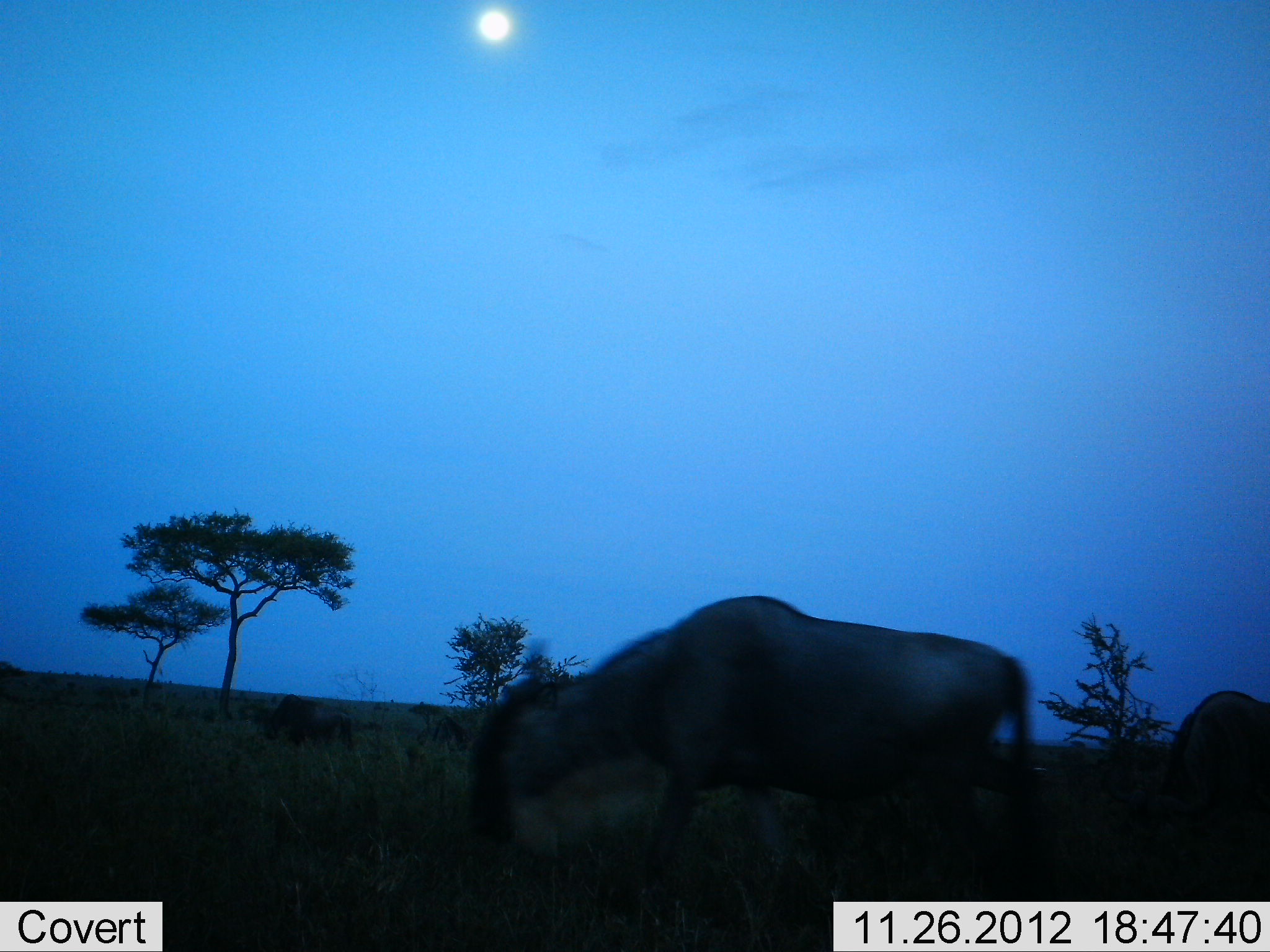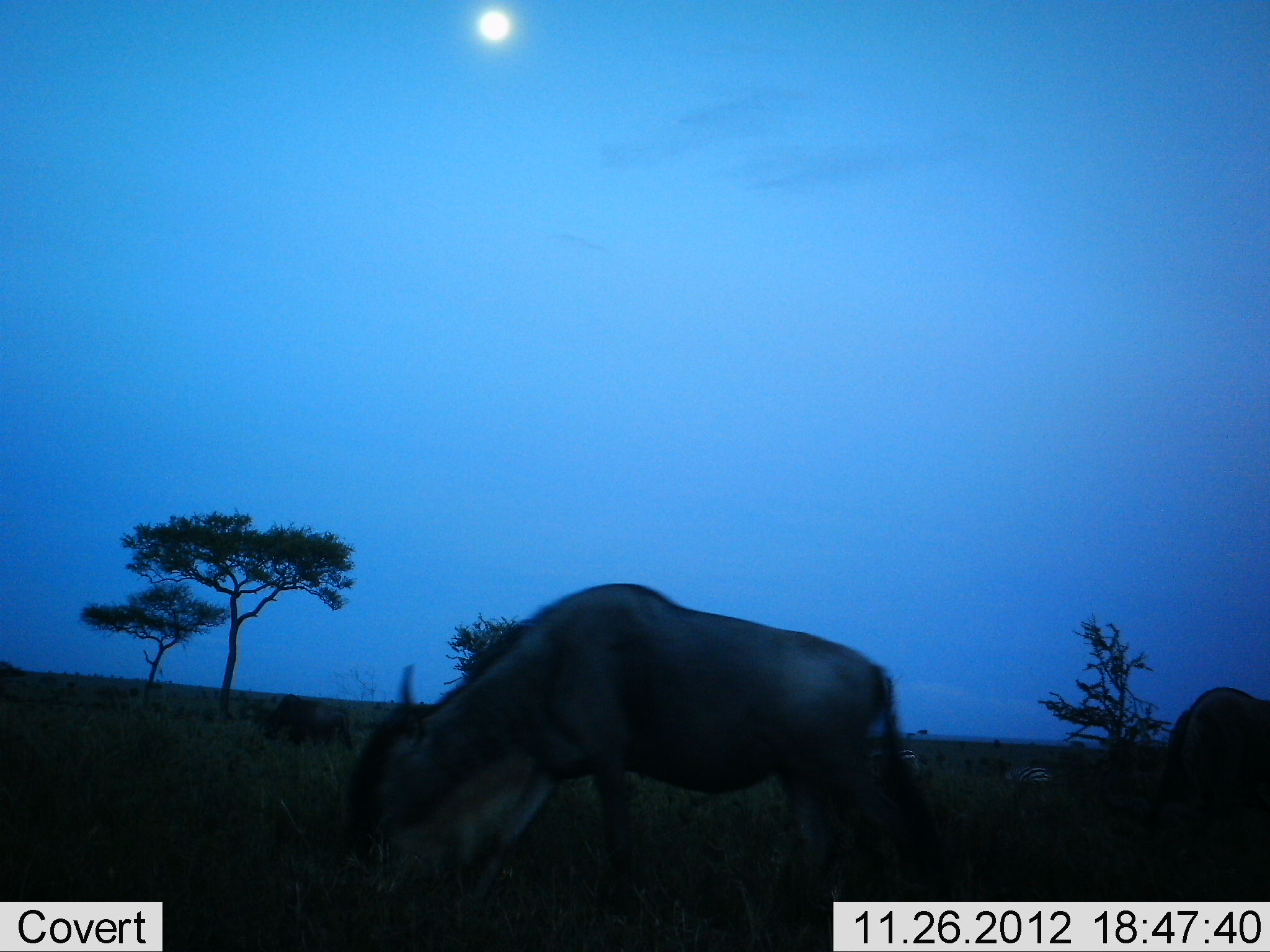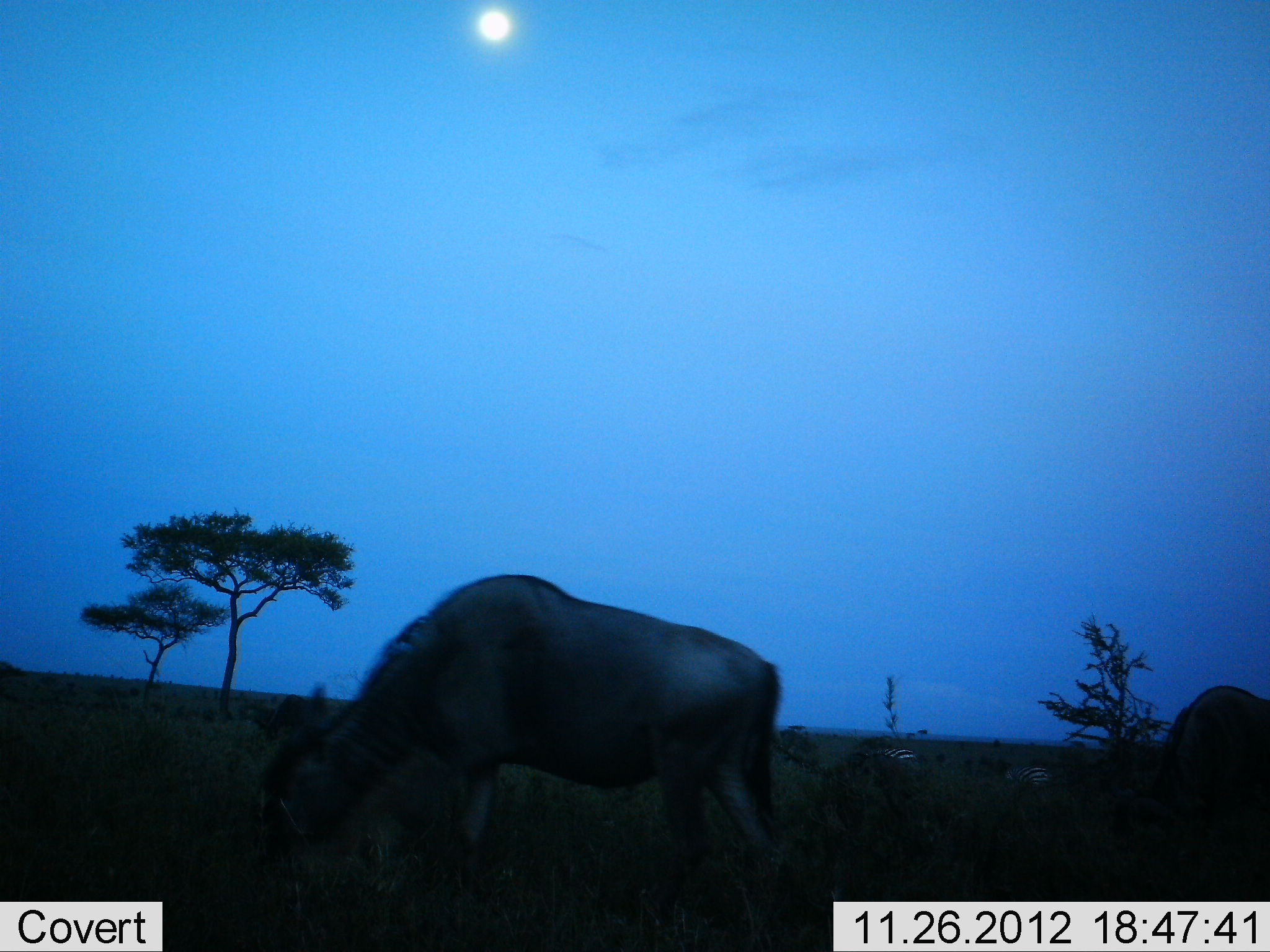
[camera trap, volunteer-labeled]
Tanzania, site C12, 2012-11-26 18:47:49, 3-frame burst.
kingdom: Animalia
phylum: Chordata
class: Mammalia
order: Artiodactyla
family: Bovidae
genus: Connochaetes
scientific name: Connochaetes taurinus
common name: blue wildebeest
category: wildebeest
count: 2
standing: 7%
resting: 0%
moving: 40%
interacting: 0%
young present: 0%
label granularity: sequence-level